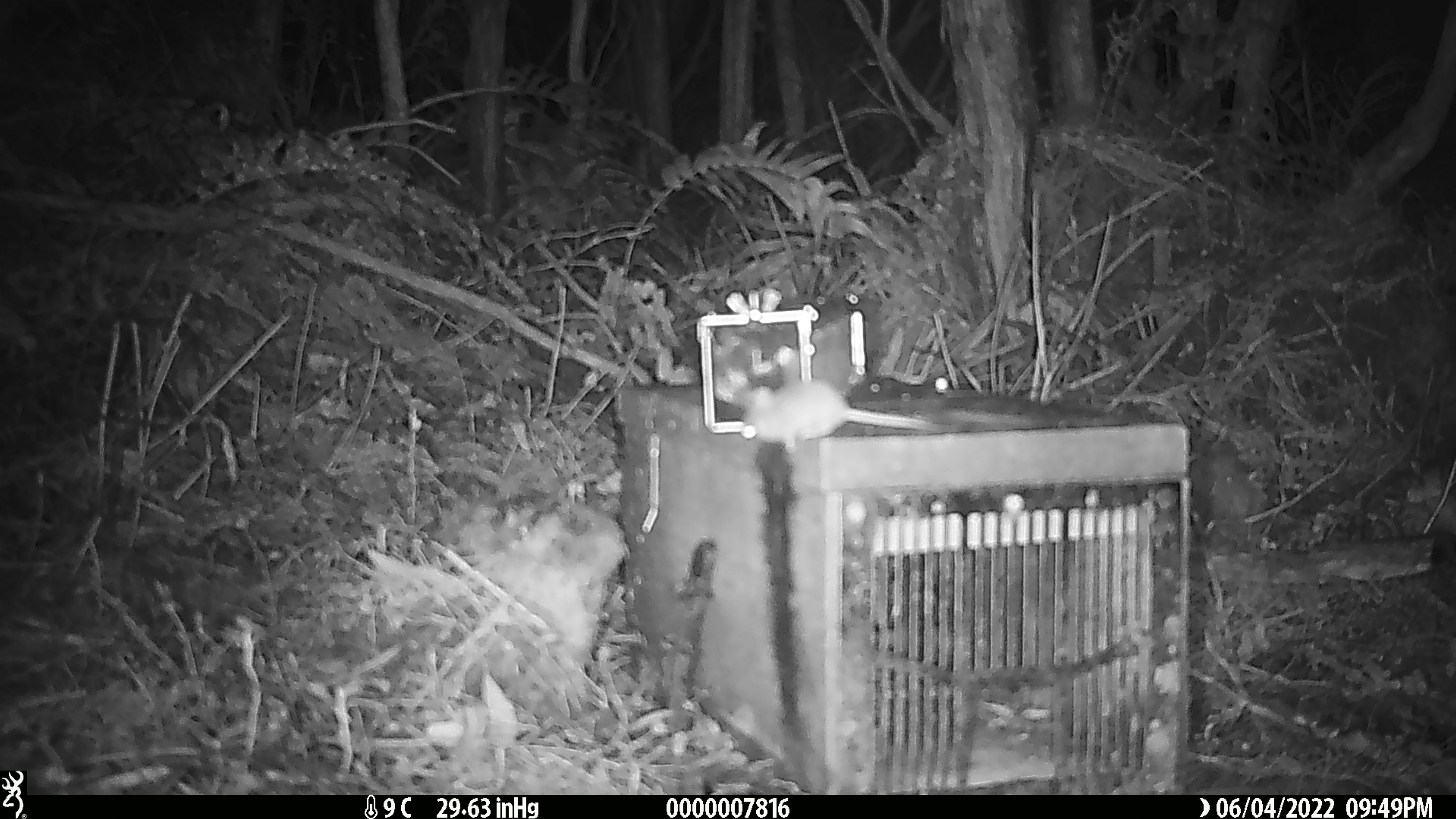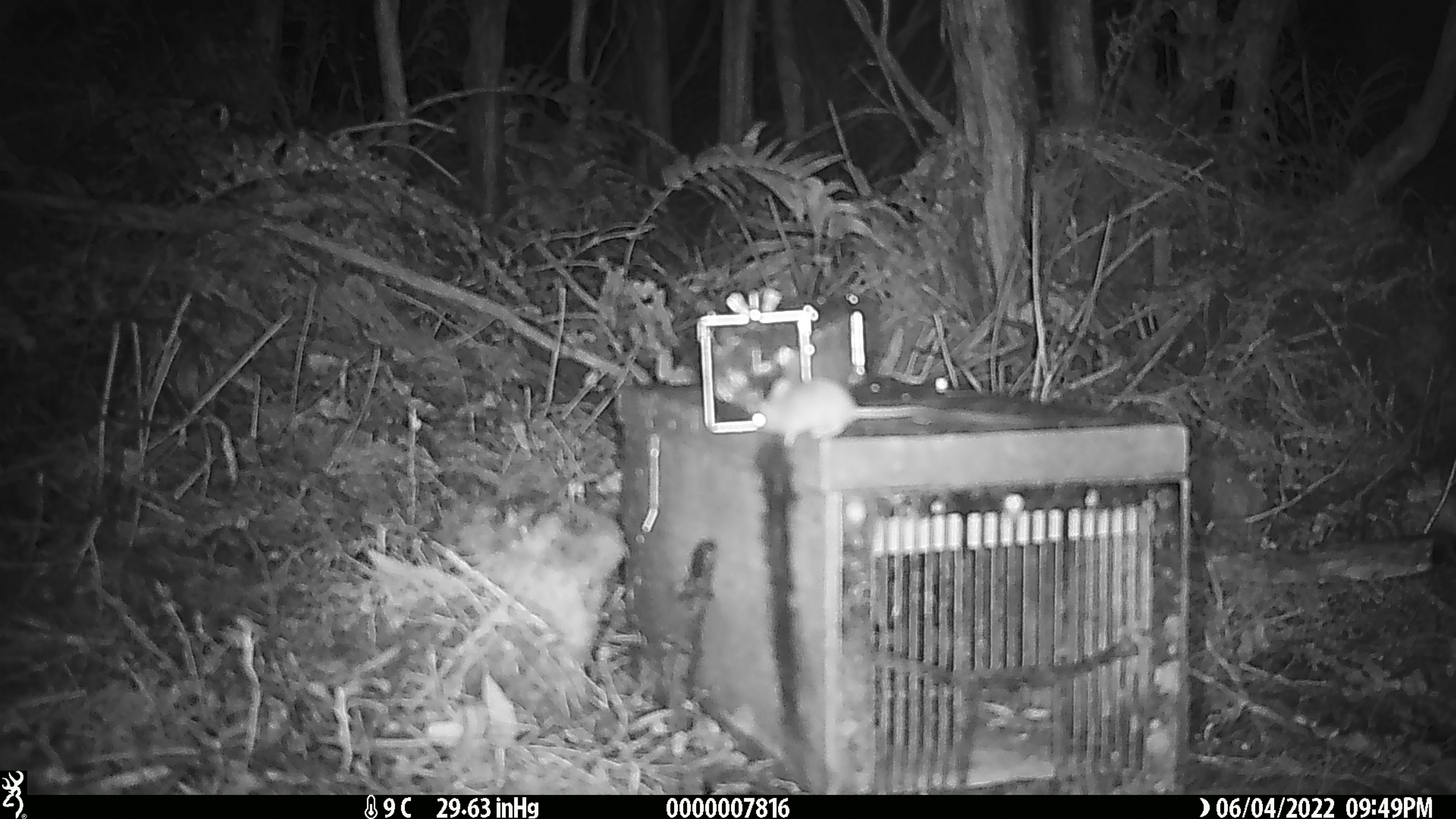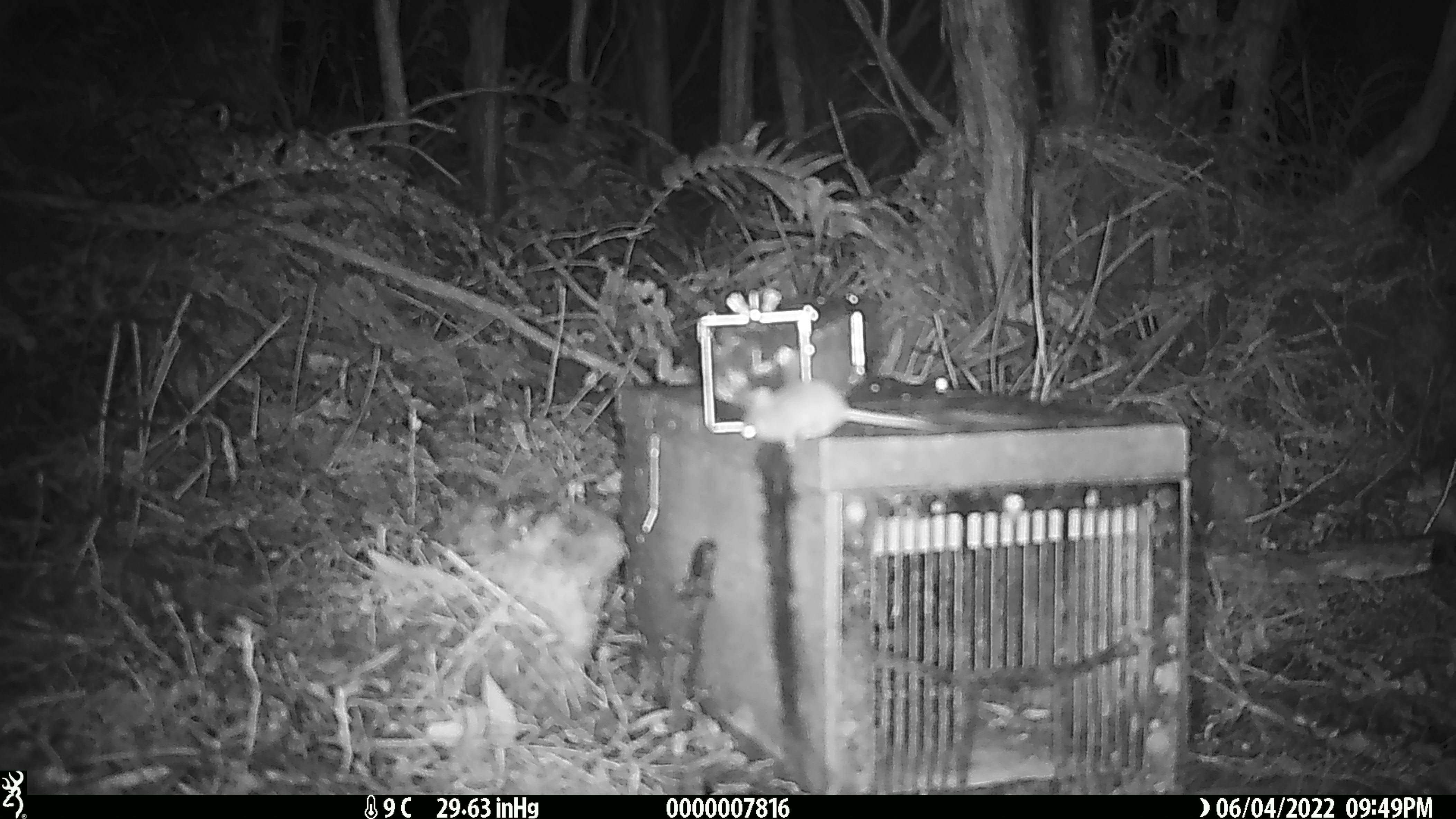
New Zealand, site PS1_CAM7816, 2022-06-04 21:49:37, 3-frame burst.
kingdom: Animalia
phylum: Chordata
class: Mammalia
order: Rodentia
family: Muridae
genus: Mus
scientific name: Mus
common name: mouse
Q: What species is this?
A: Mouse (Mus).